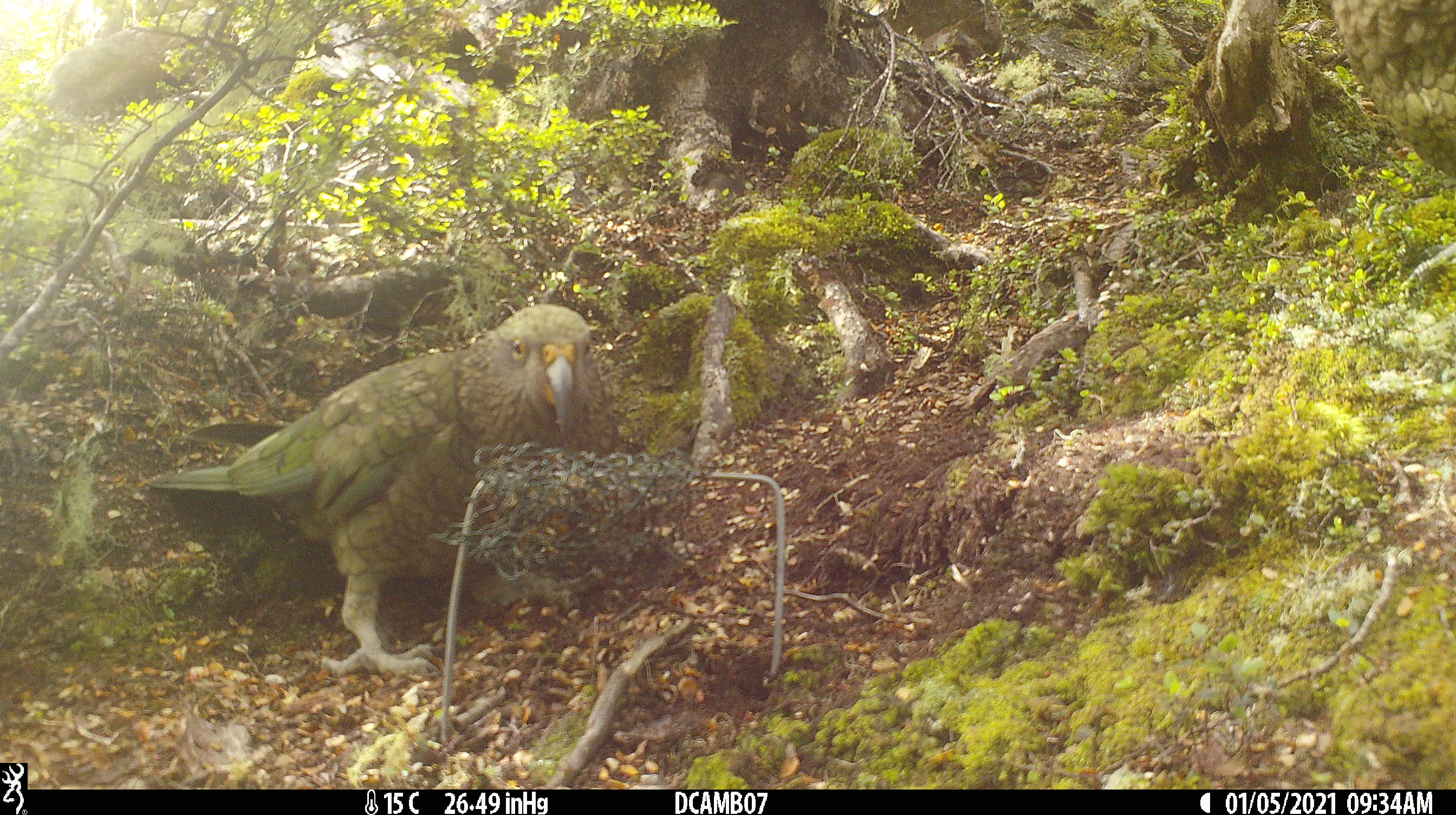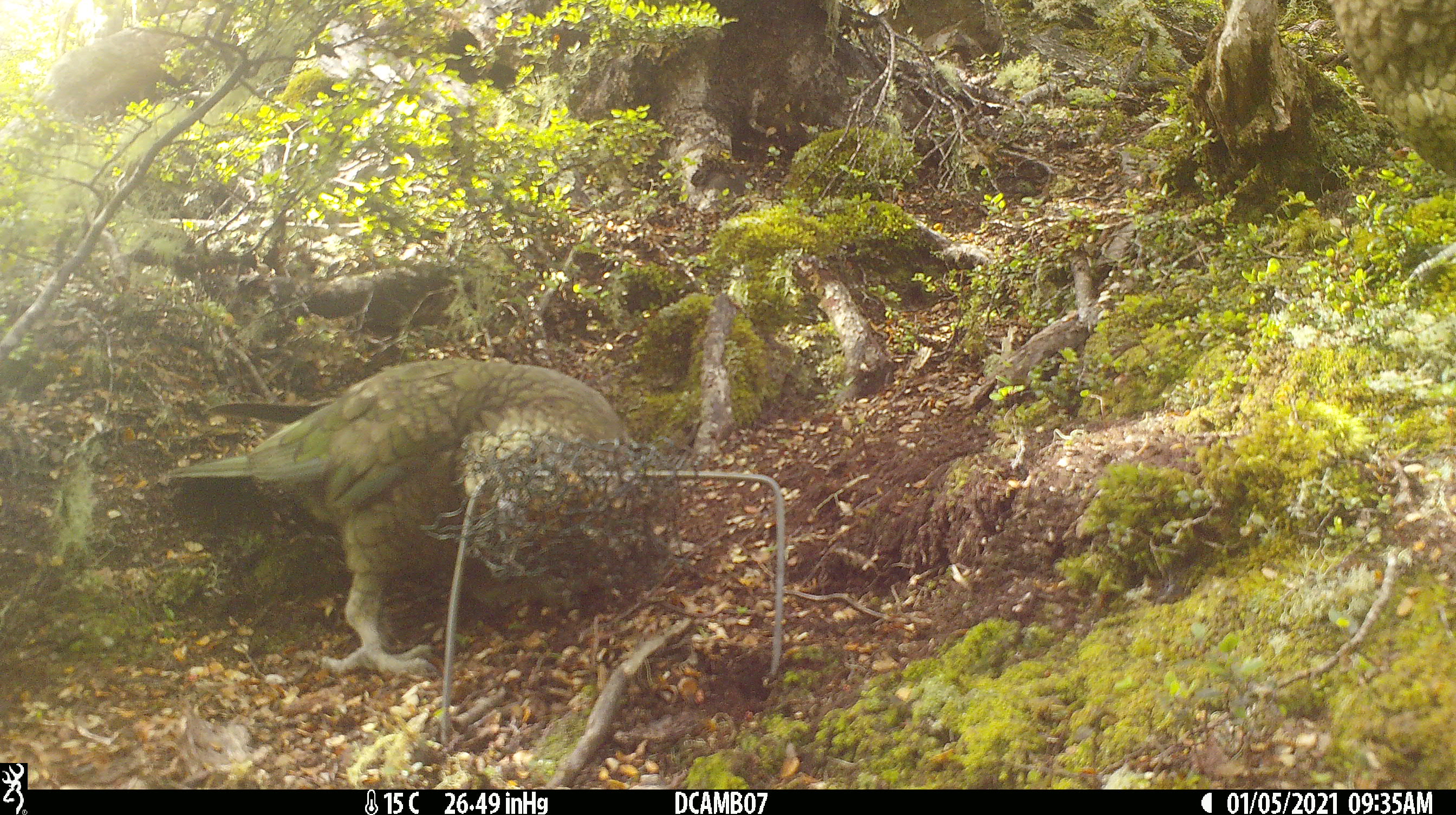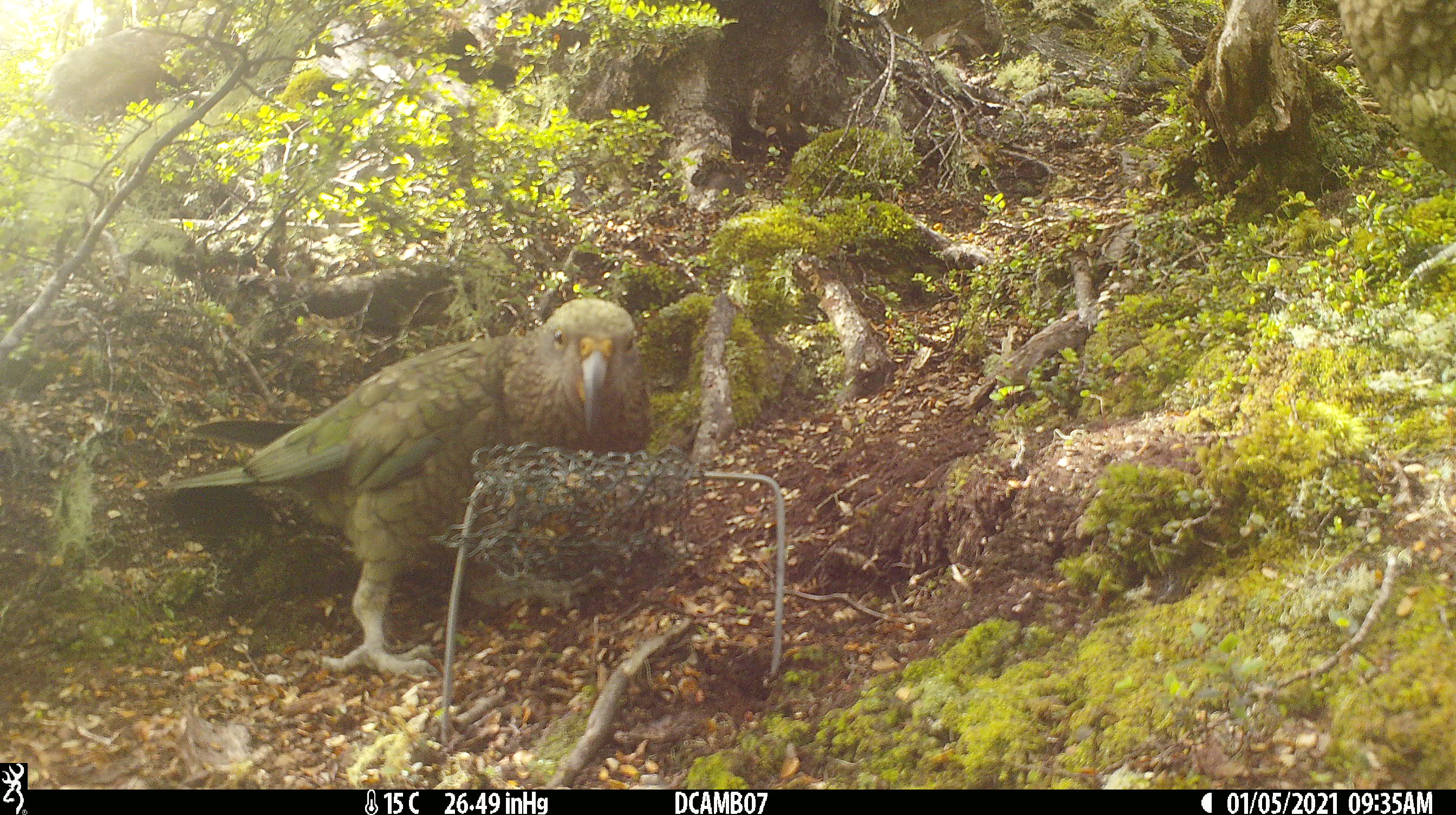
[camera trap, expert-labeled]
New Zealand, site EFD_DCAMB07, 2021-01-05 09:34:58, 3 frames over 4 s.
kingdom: Animalia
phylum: Chordata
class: Aves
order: Psittaciformes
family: Strigopidae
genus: Nestor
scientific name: Nestor notabilis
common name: kea